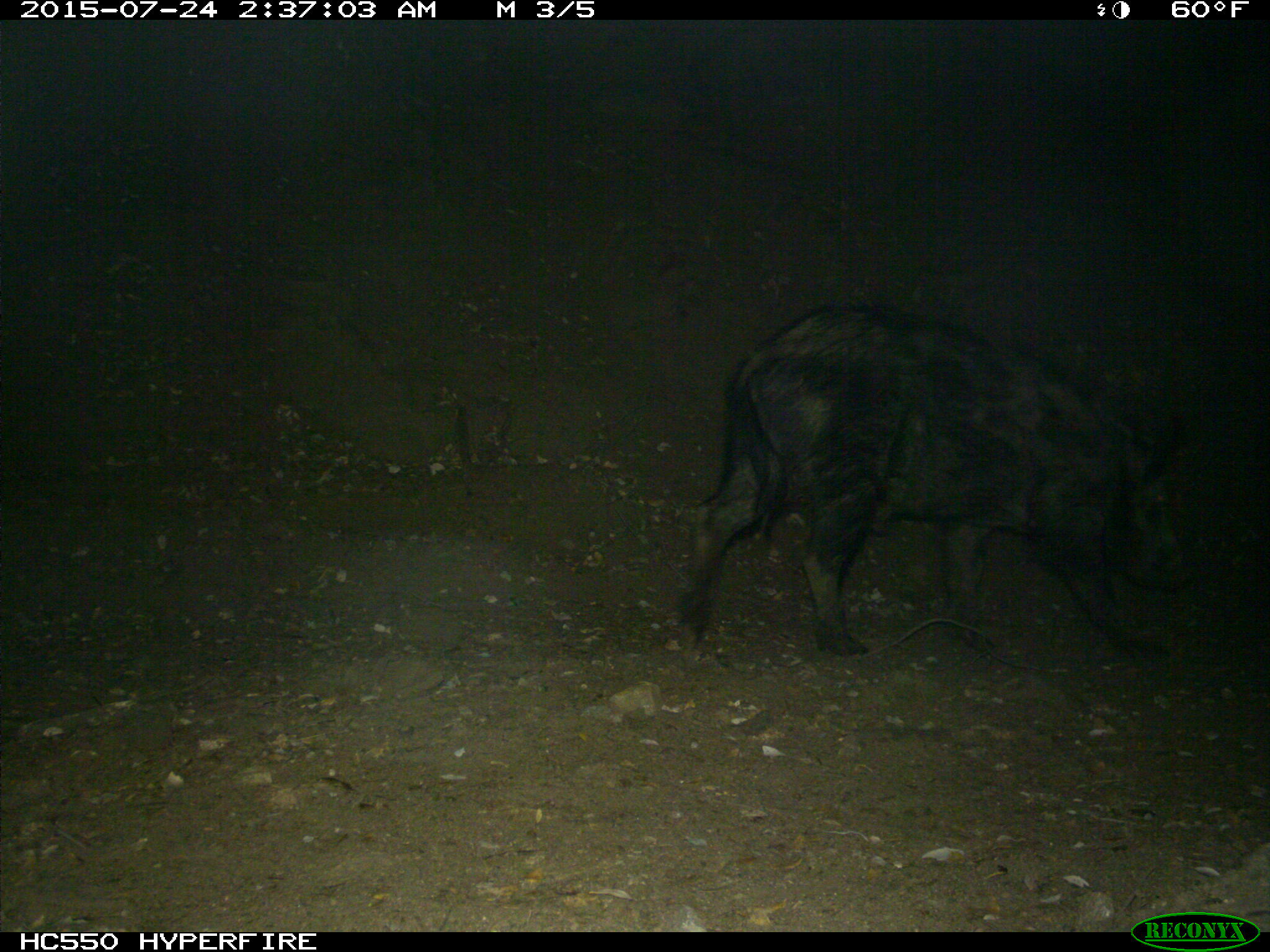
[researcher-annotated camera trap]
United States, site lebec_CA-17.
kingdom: Animalia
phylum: Chordata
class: Mammalia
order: Artiodactyla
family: Suidae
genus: Sus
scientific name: Sus scrofa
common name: wild boar